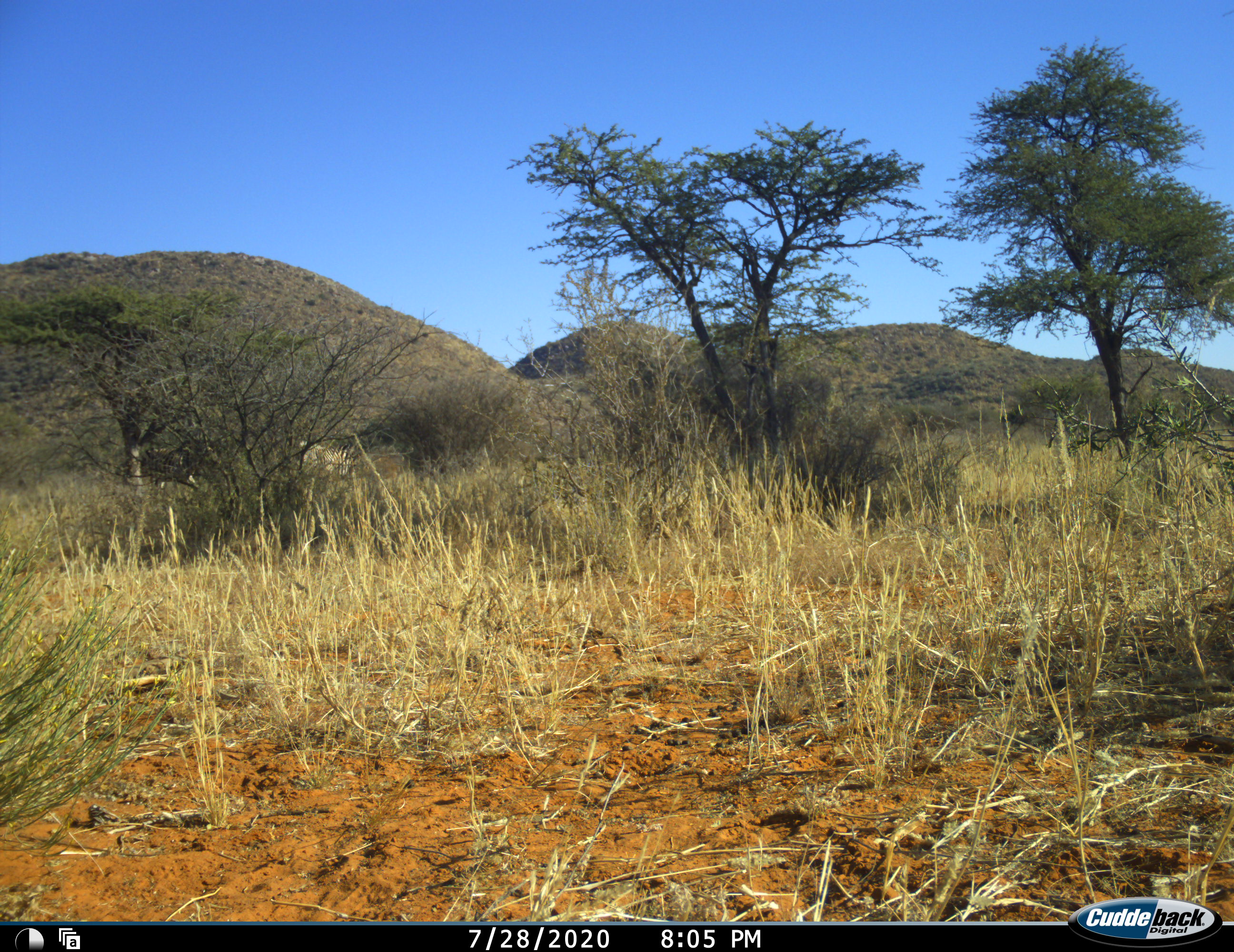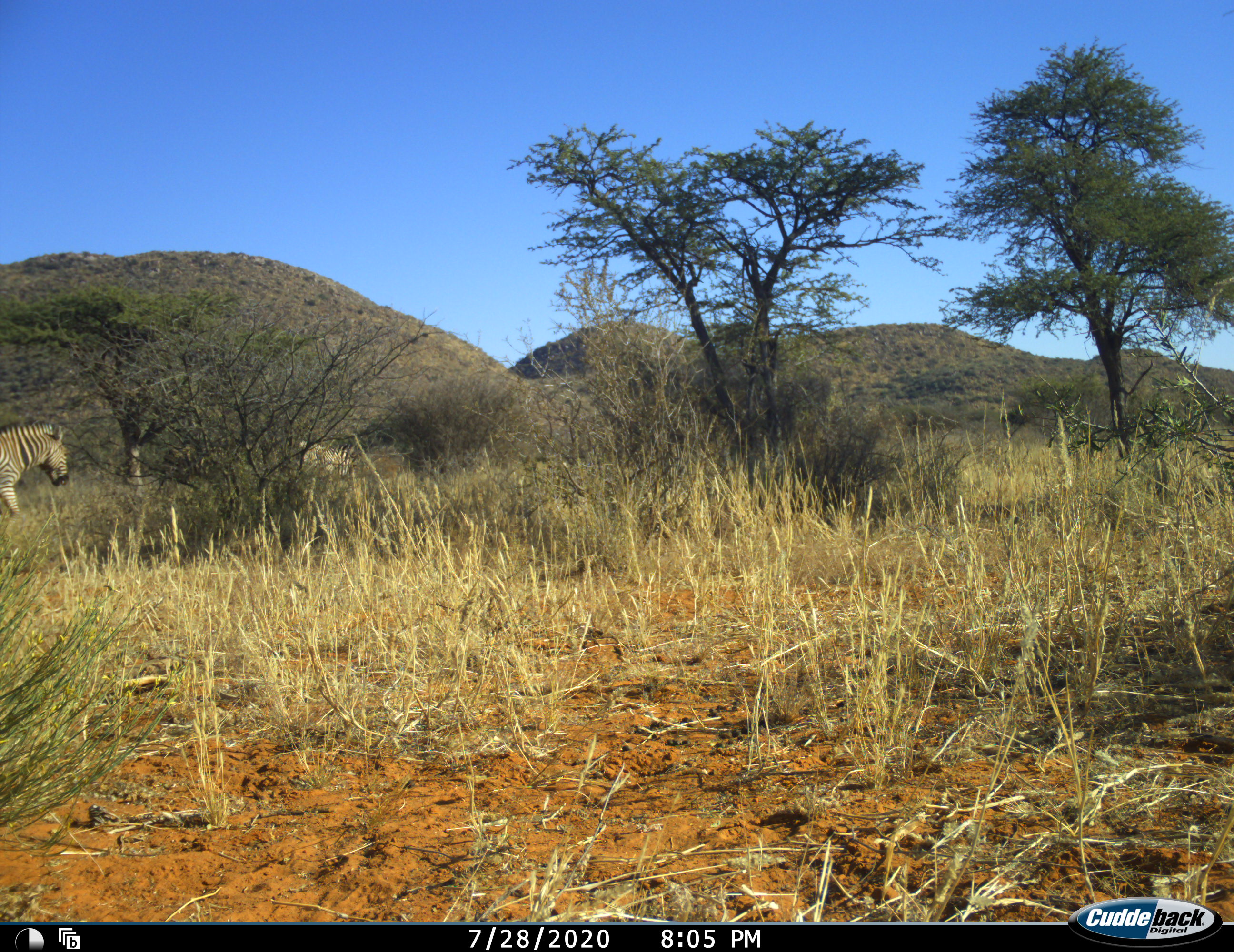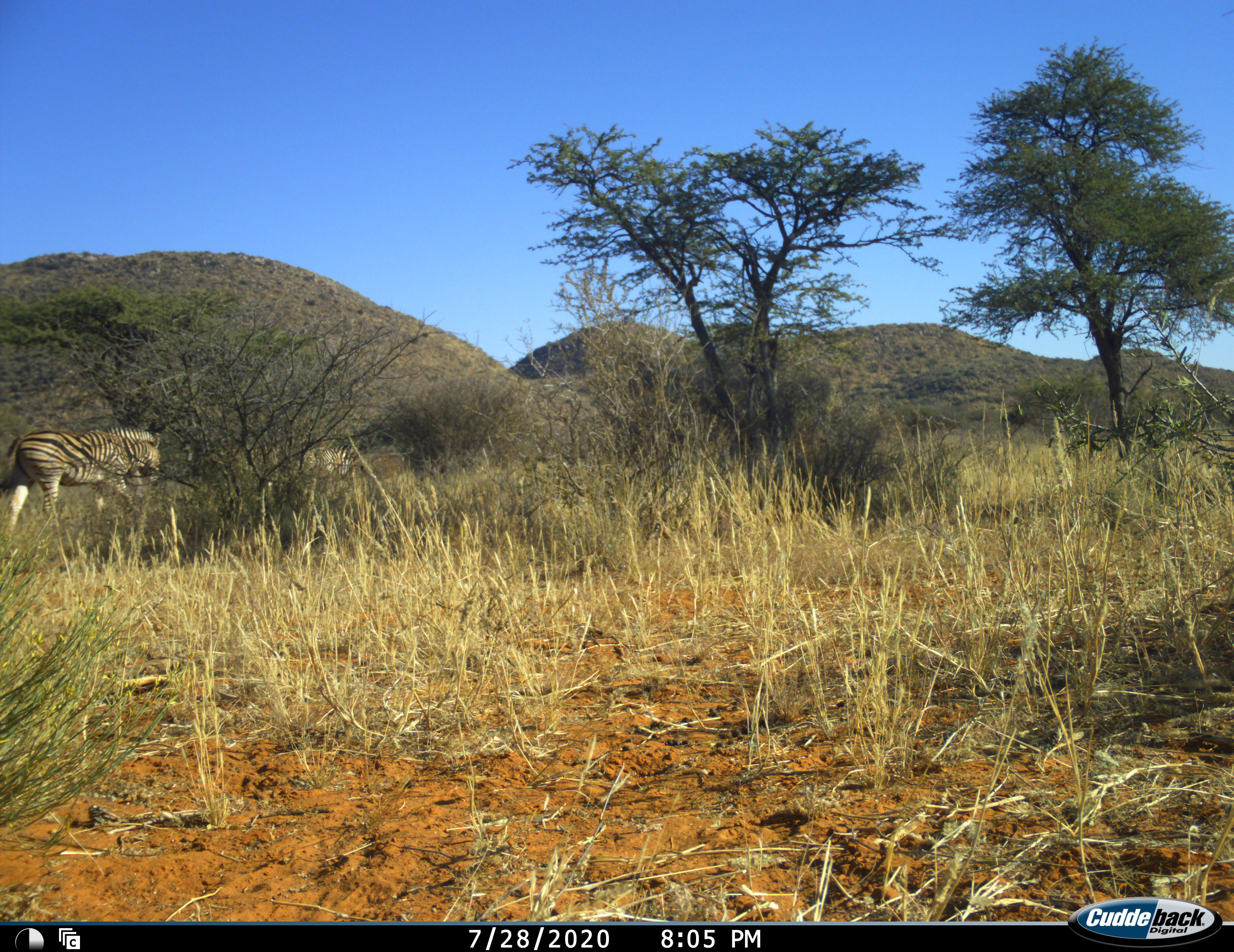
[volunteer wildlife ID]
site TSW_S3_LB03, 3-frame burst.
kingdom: Animalia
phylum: Chordata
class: Mammalia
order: Perissodactyla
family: Equidae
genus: Equus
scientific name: Equus quagga burchellii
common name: burchell's zebra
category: zebraburchells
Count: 2.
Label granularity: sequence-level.